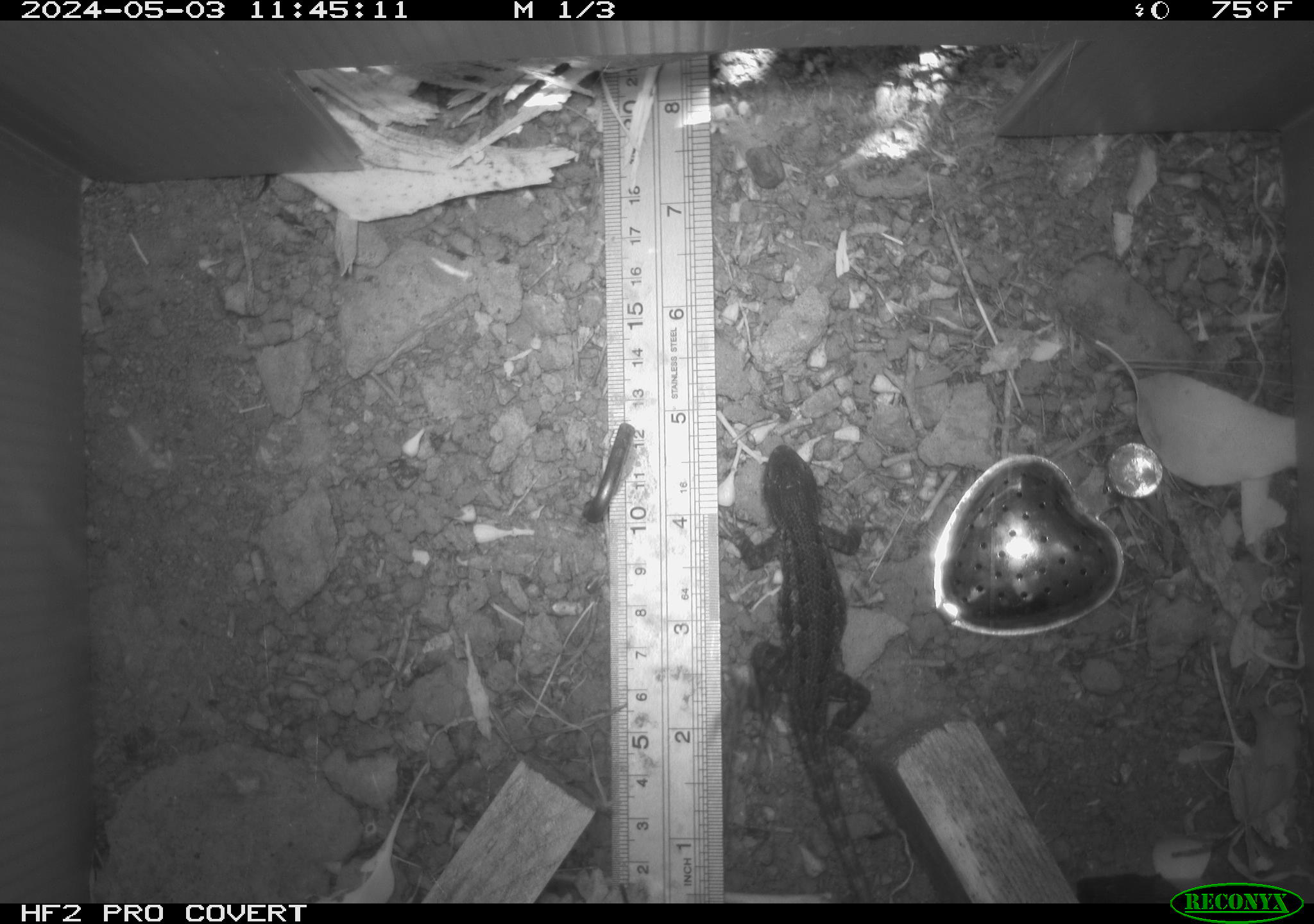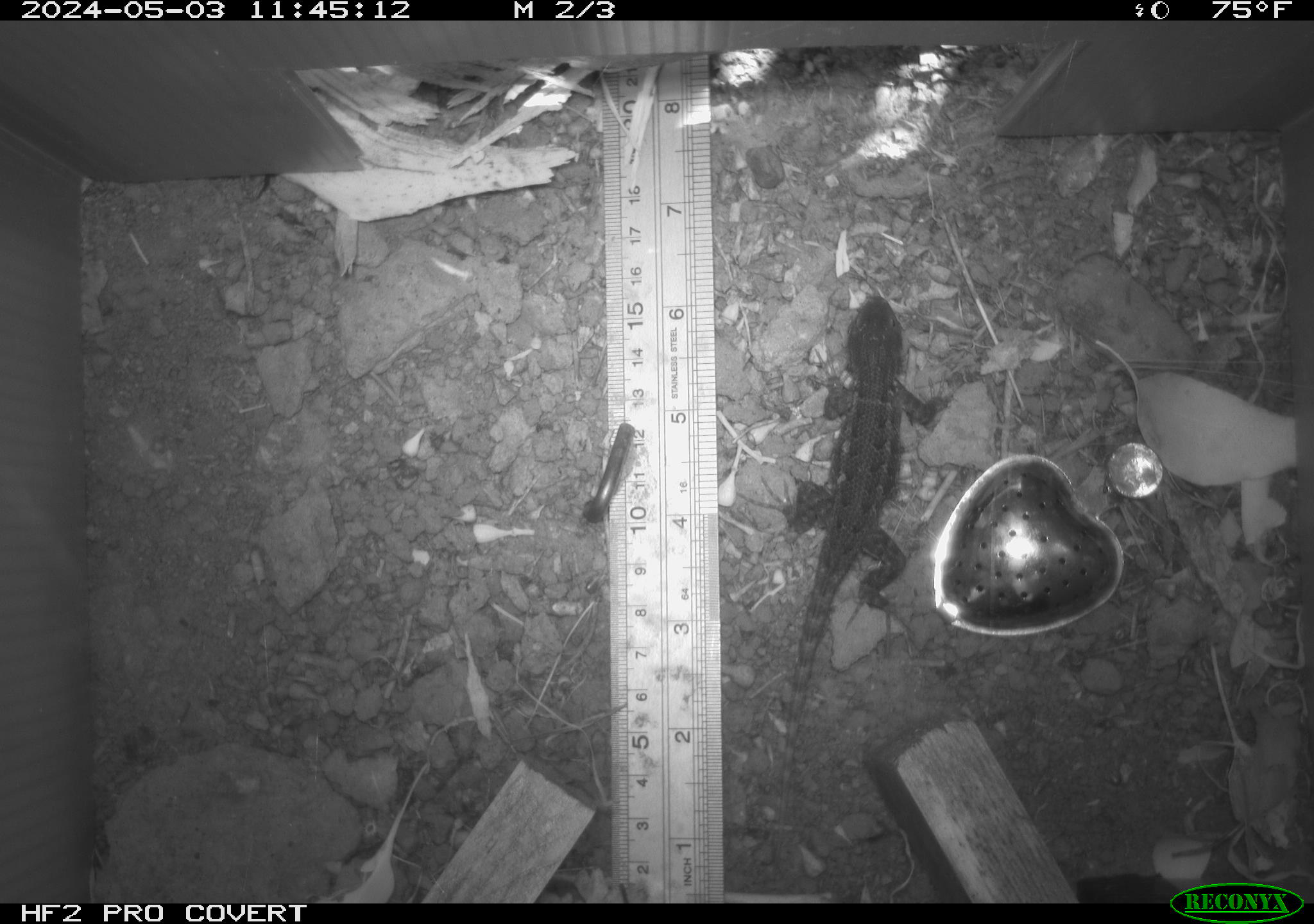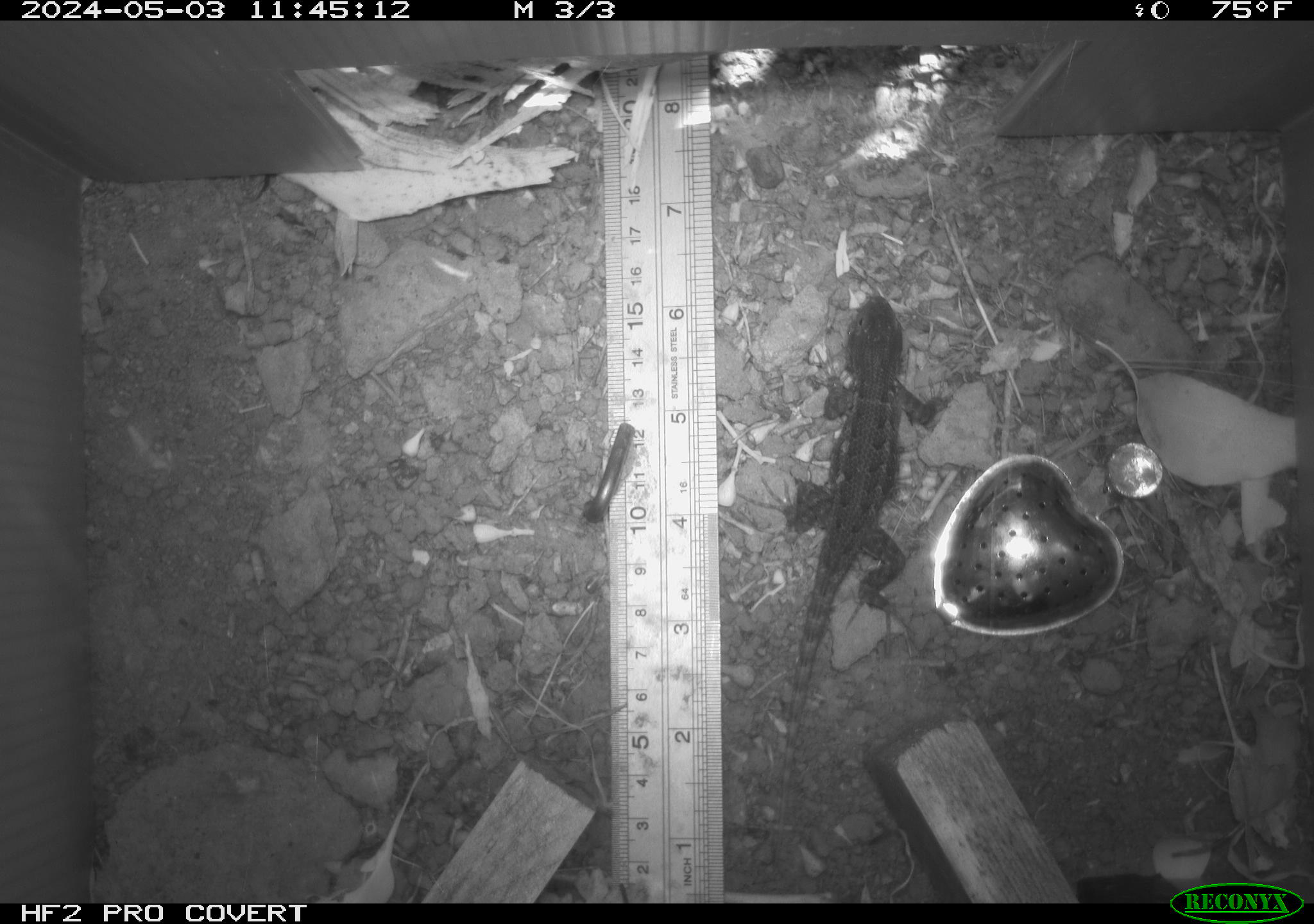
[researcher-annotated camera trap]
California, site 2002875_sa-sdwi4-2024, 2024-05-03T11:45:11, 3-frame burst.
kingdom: Animalia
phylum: Chordata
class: Reptilia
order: Squamata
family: Phrynosomatidae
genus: Sceloporus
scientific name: Sceloporus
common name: spiny lizards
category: sceloporus species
Sceloporus species (spiny lizards) (Sceloporus).